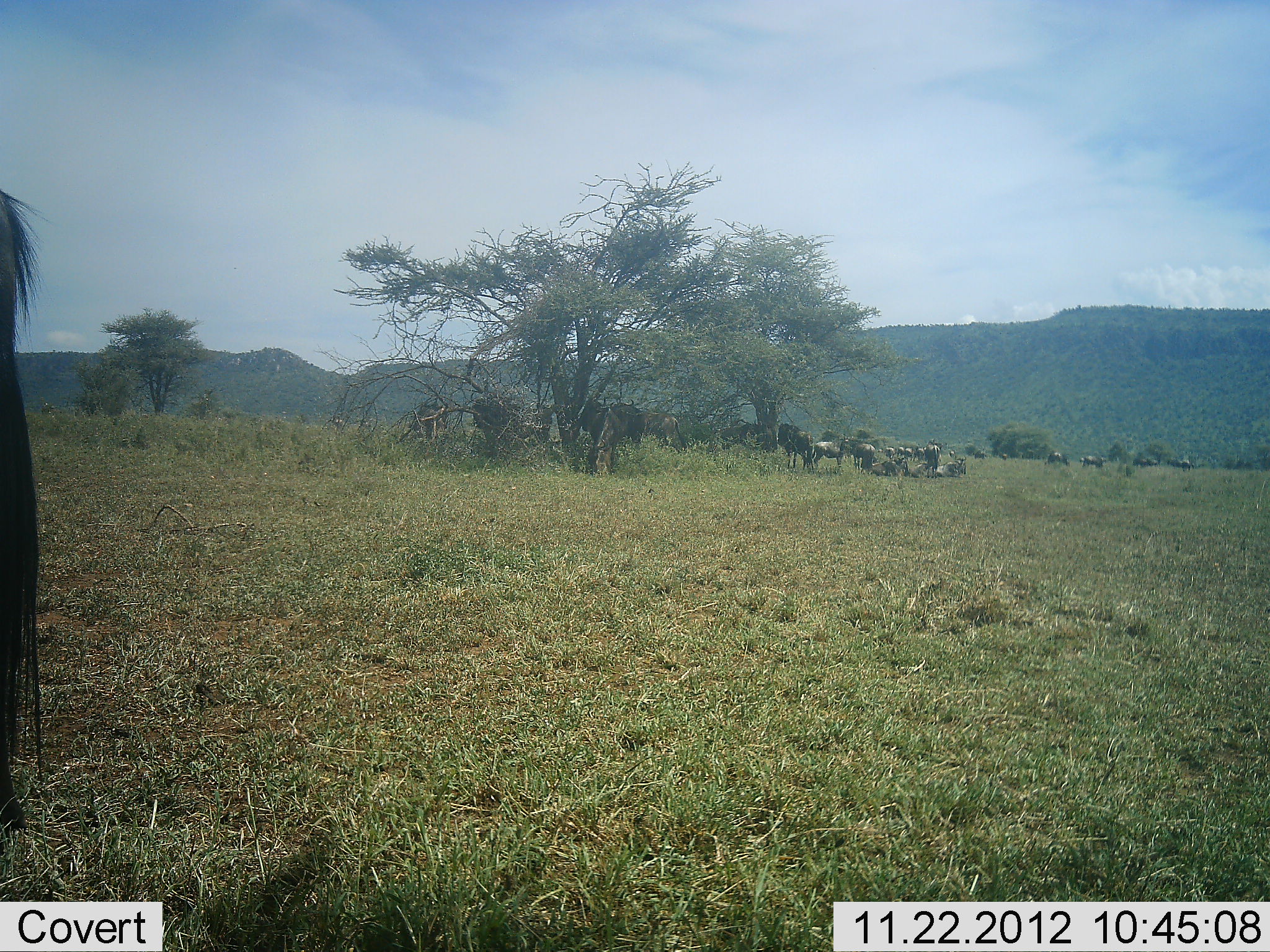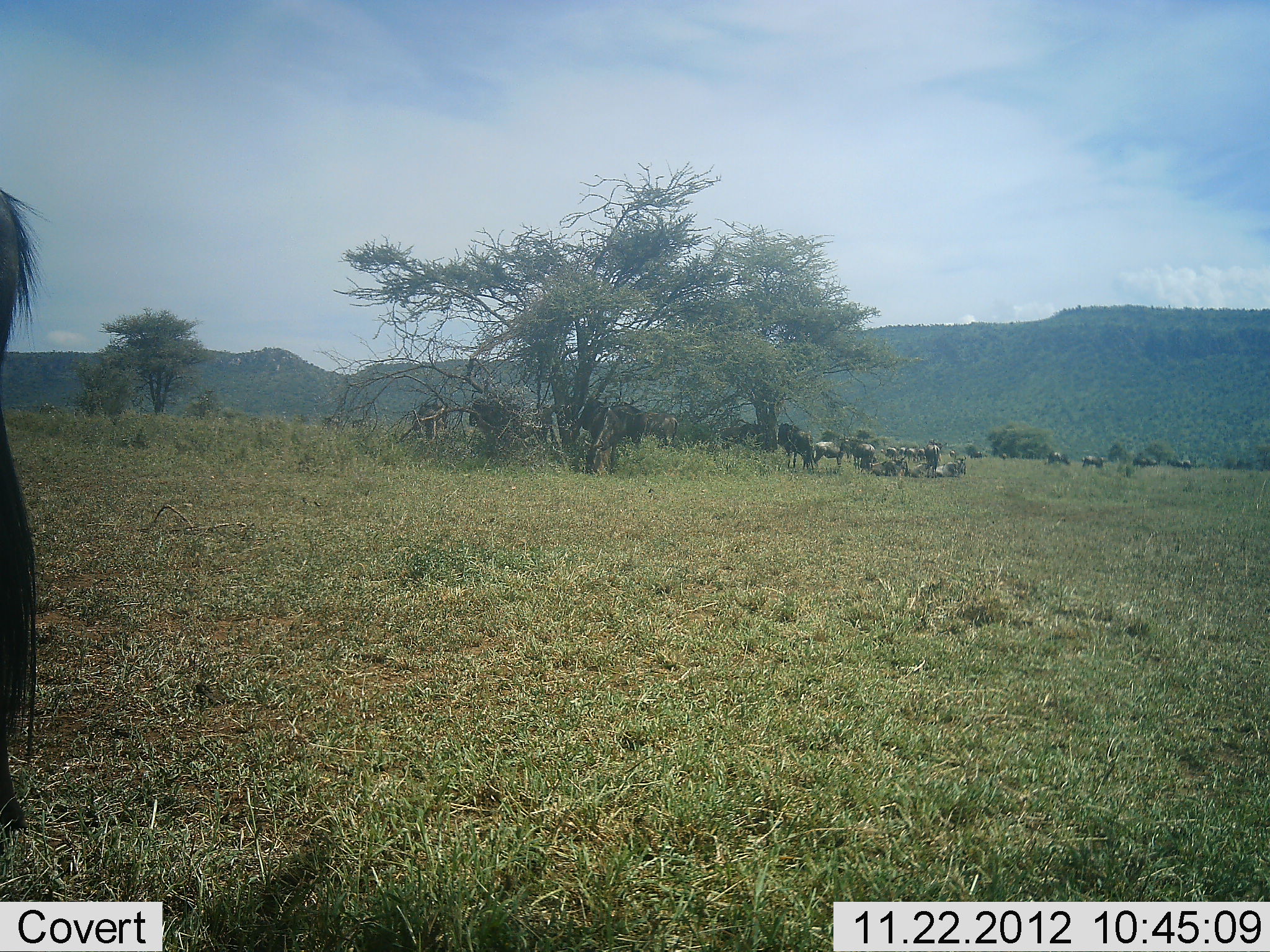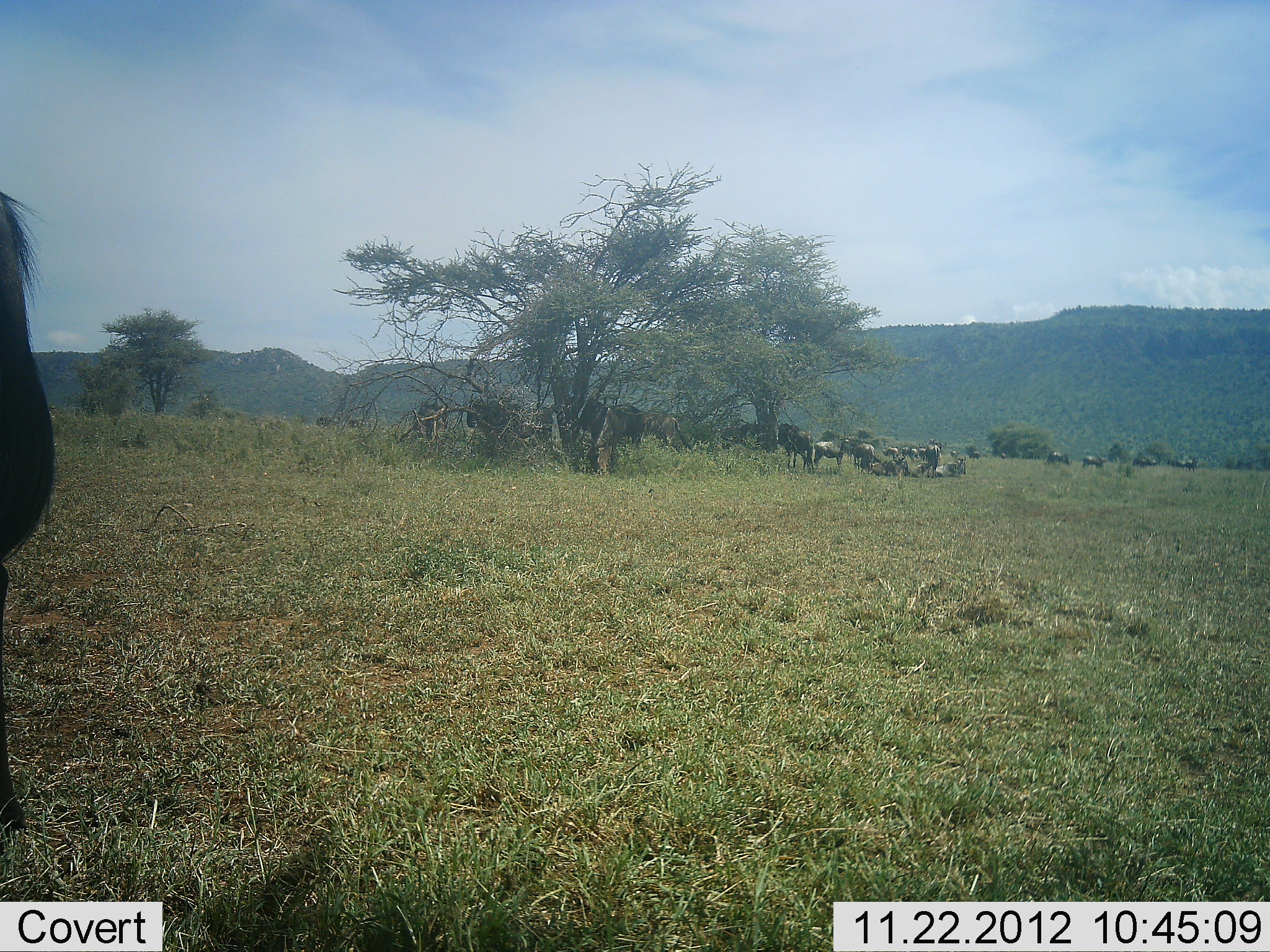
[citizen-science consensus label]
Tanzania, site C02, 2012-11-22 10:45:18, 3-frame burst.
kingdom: Animalia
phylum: Chordata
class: Mammalia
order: Artiodactyla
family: Bovidae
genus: Connochaetes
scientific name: Connochaetes taurinus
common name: blue wildebeest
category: wildebeest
Wildebeest (blue wildebeest) (Connochaetes taurinus), count 11-50. Behavior (volunteer vote fractions): standing 83%, resting 61%, moving 17%, interacting 11%. Young present (vote fraction): 6%. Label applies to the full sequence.